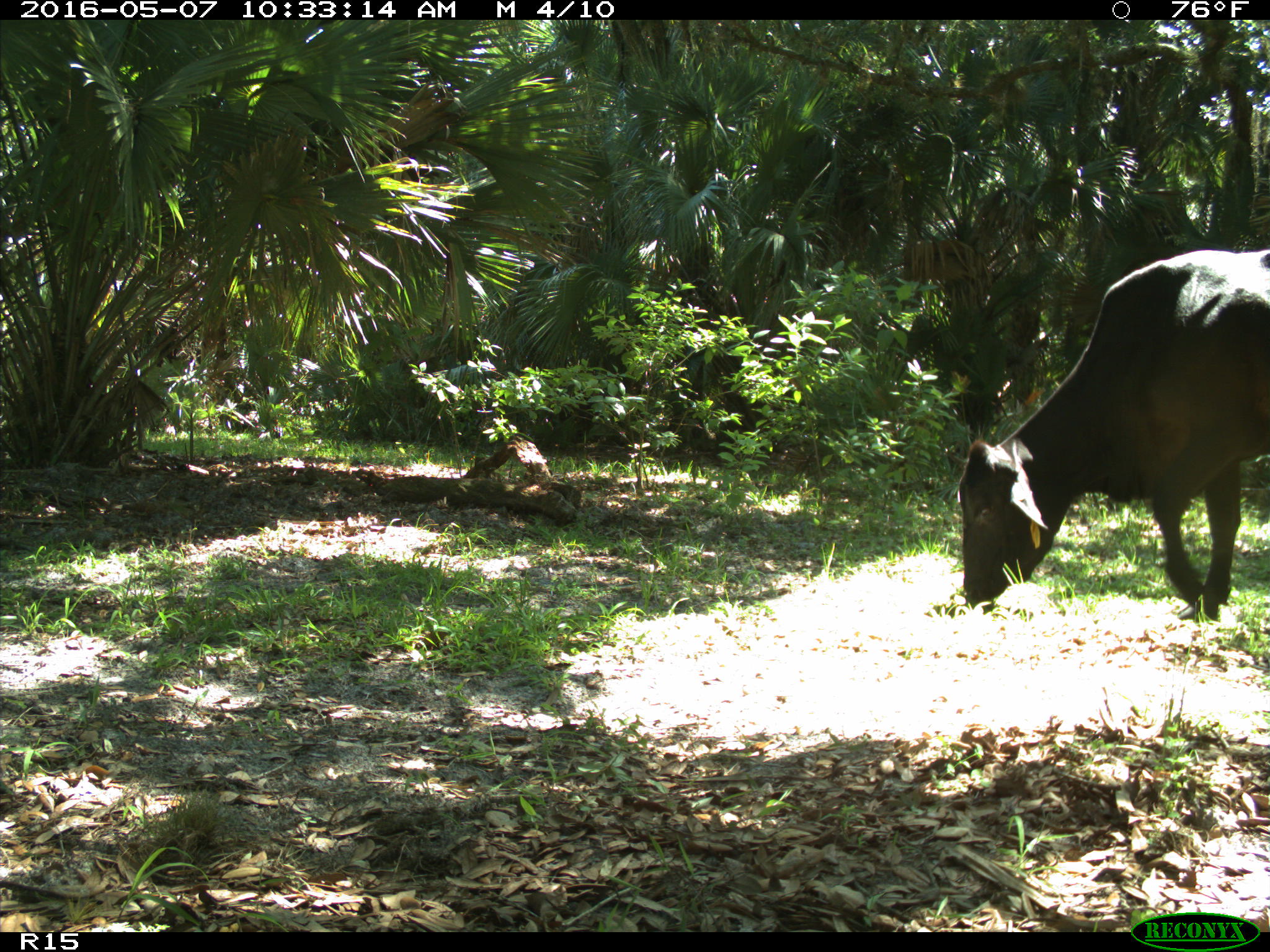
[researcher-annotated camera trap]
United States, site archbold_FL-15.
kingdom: Animalia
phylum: Chordata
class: Mammalia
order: Artiodactyla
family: Bovidae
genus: Bos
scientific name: Bos taurus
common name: domestic cow